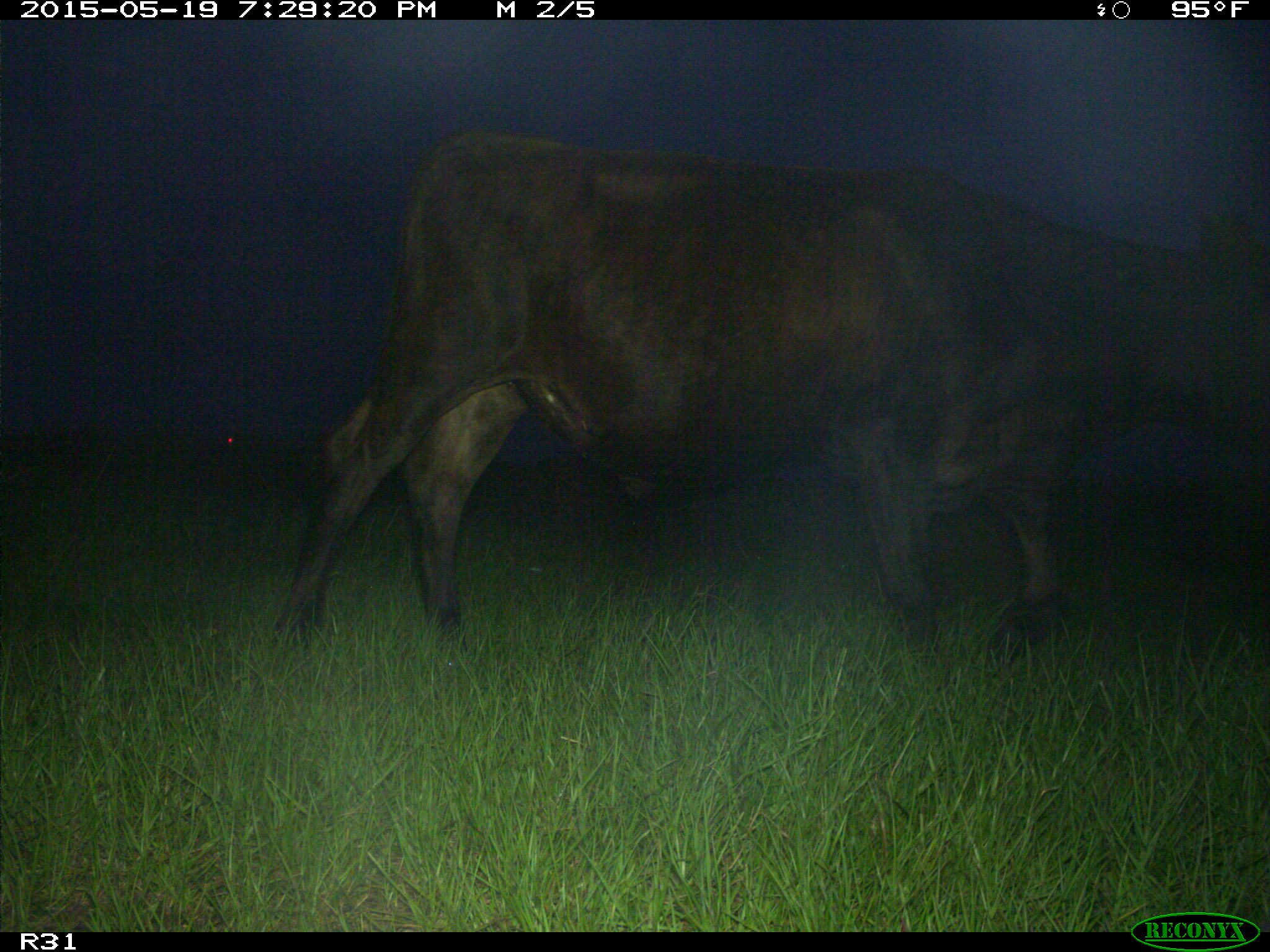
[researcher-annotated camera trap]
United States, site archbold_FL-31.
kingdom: Animalia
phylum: Chordata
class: Mammalia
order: Artiodactyla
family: Bovidae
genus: Bos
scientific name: Bos taurus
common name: domestic cow